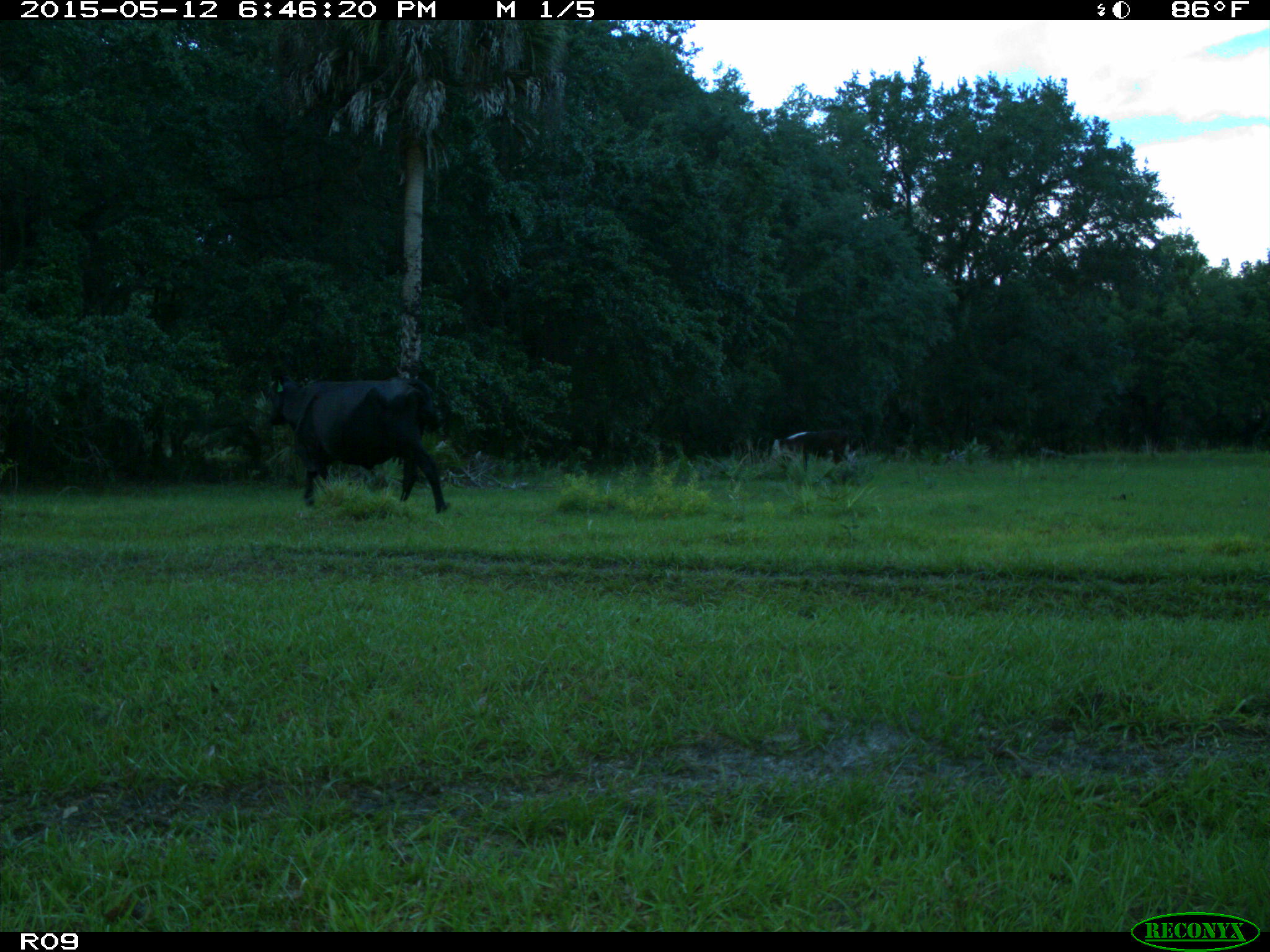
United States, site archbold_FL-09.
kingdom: Animalia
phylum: Chordata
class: Mammalia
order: Artiodactyla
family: Bovidae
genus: Bos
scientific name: Bos taurus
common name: domestic cow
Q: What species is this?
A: Bos taurus (domestic cow).